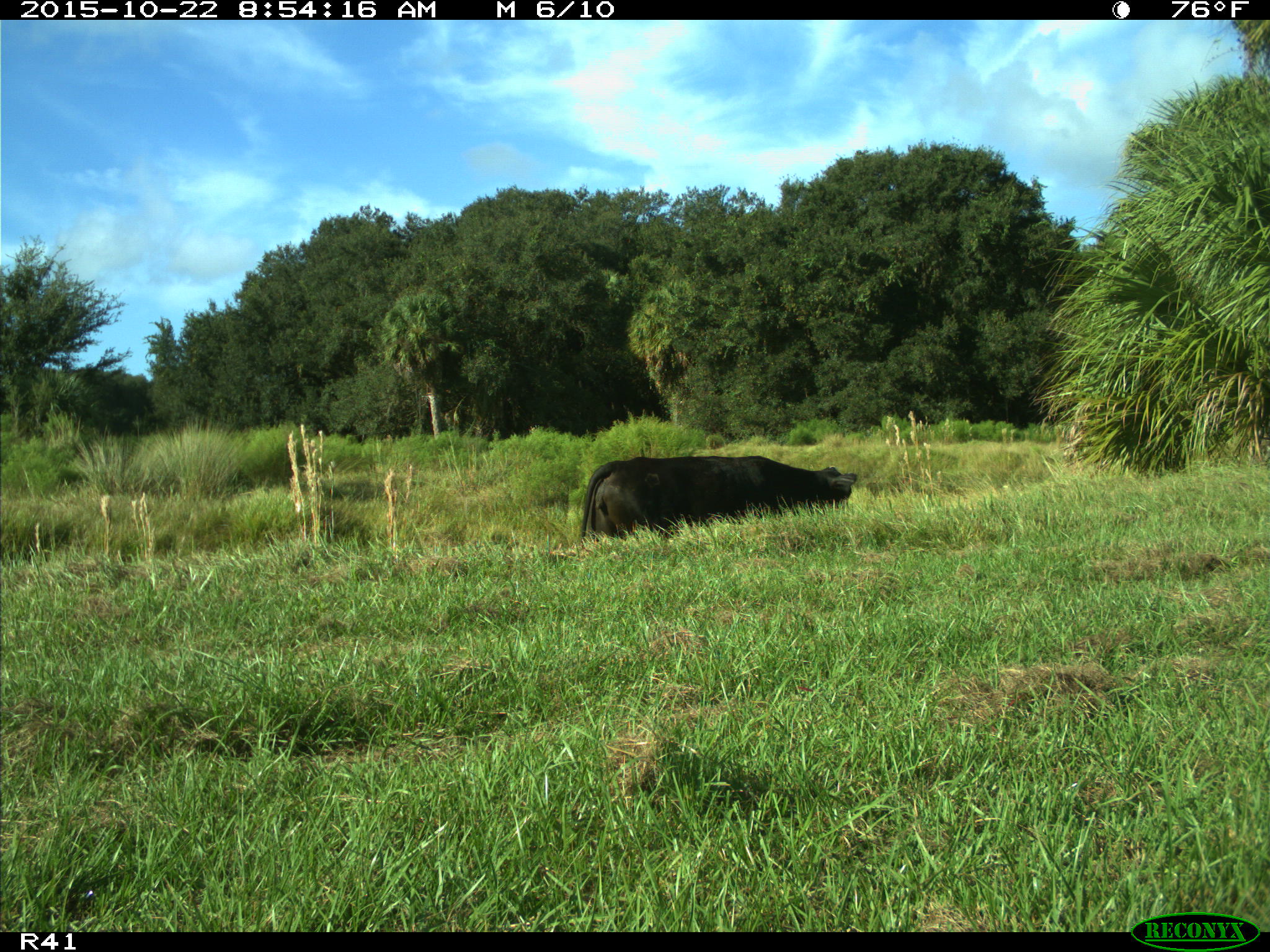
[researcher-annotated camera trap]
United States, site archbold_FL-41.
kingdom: Animalia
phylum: Chordata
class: Mammalia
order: Artiodactyla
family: Bovidae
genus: Bos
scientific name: Bos taurus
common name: domestic cow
Bos taurus (domestic cow).